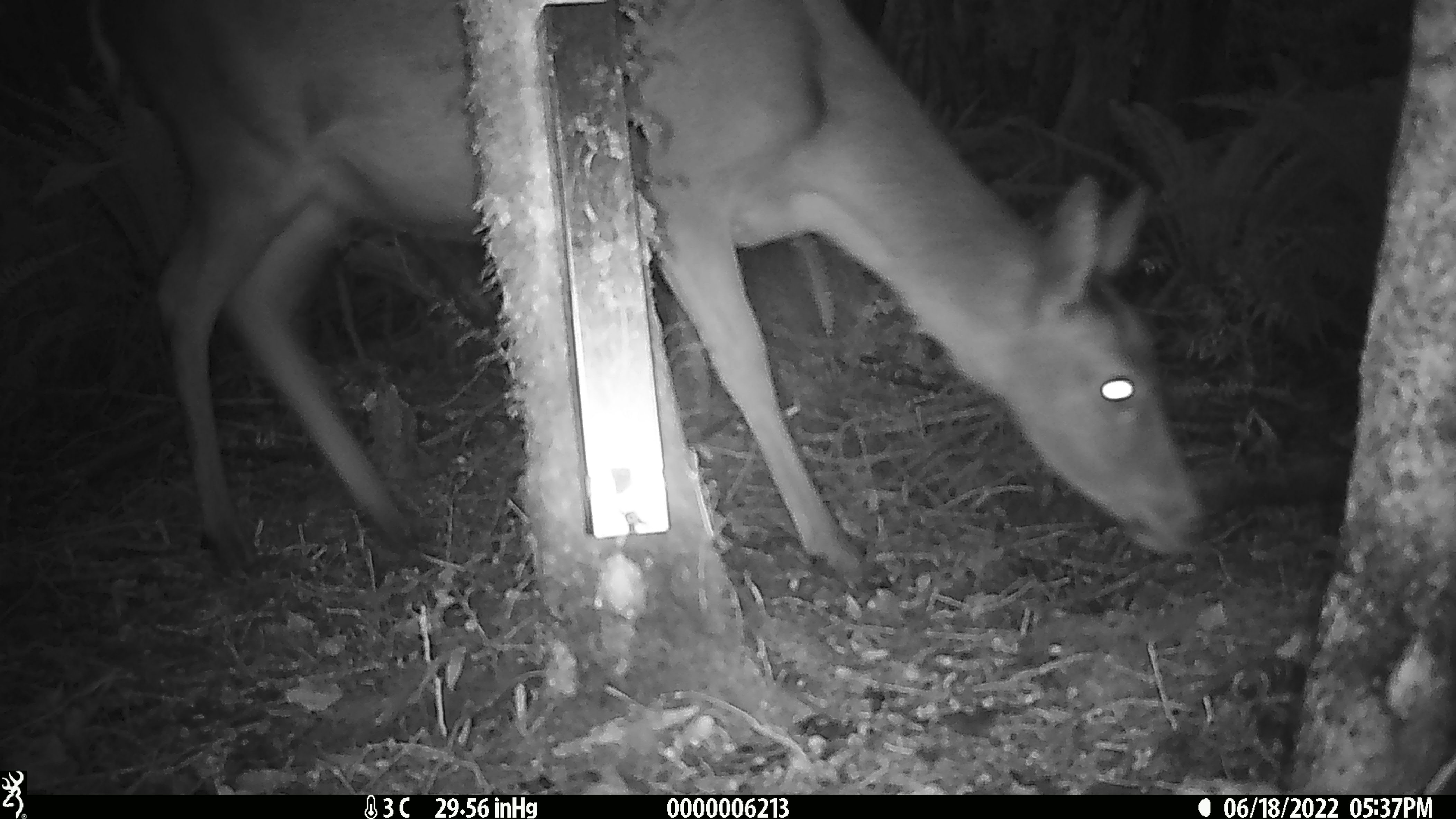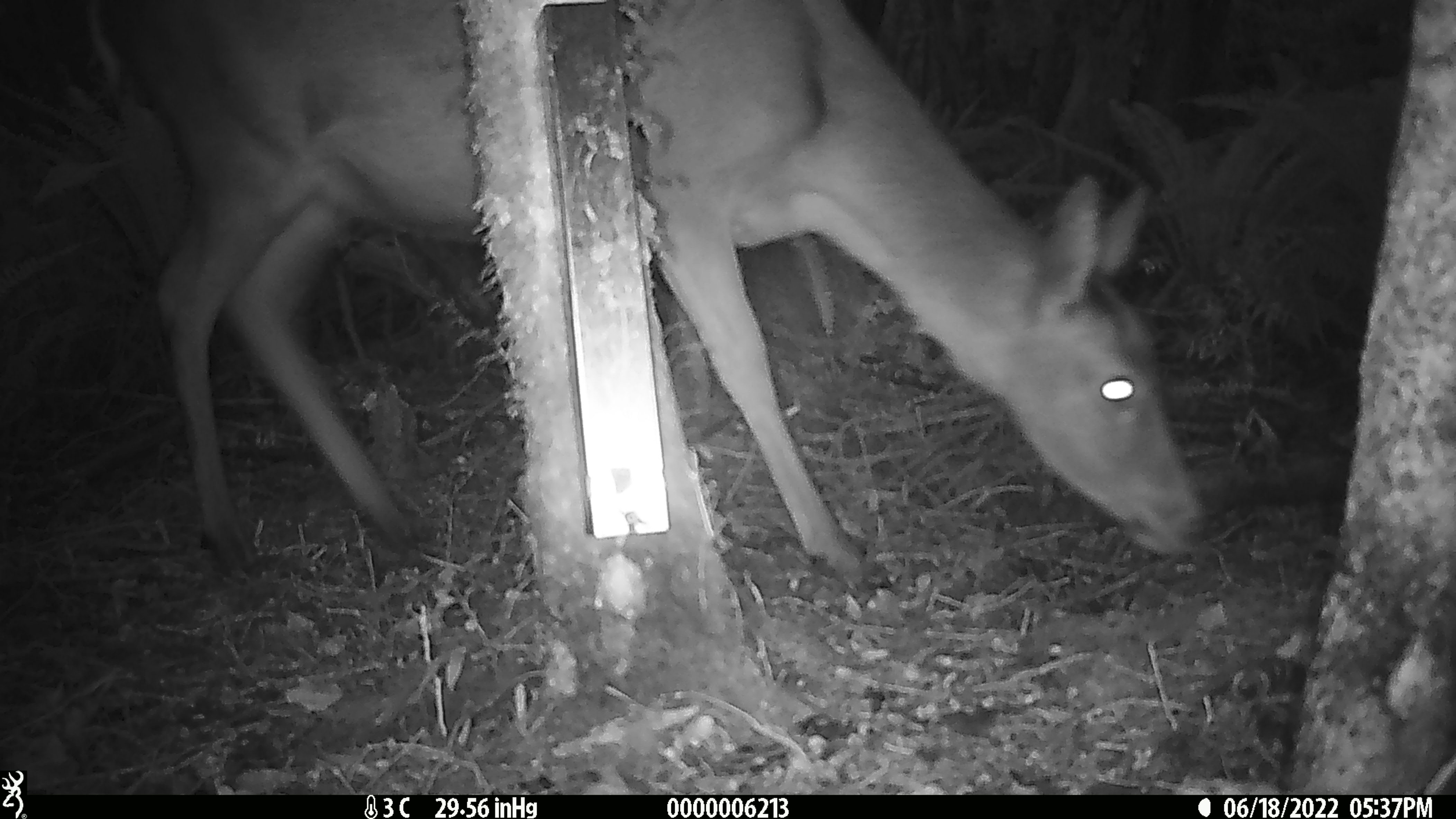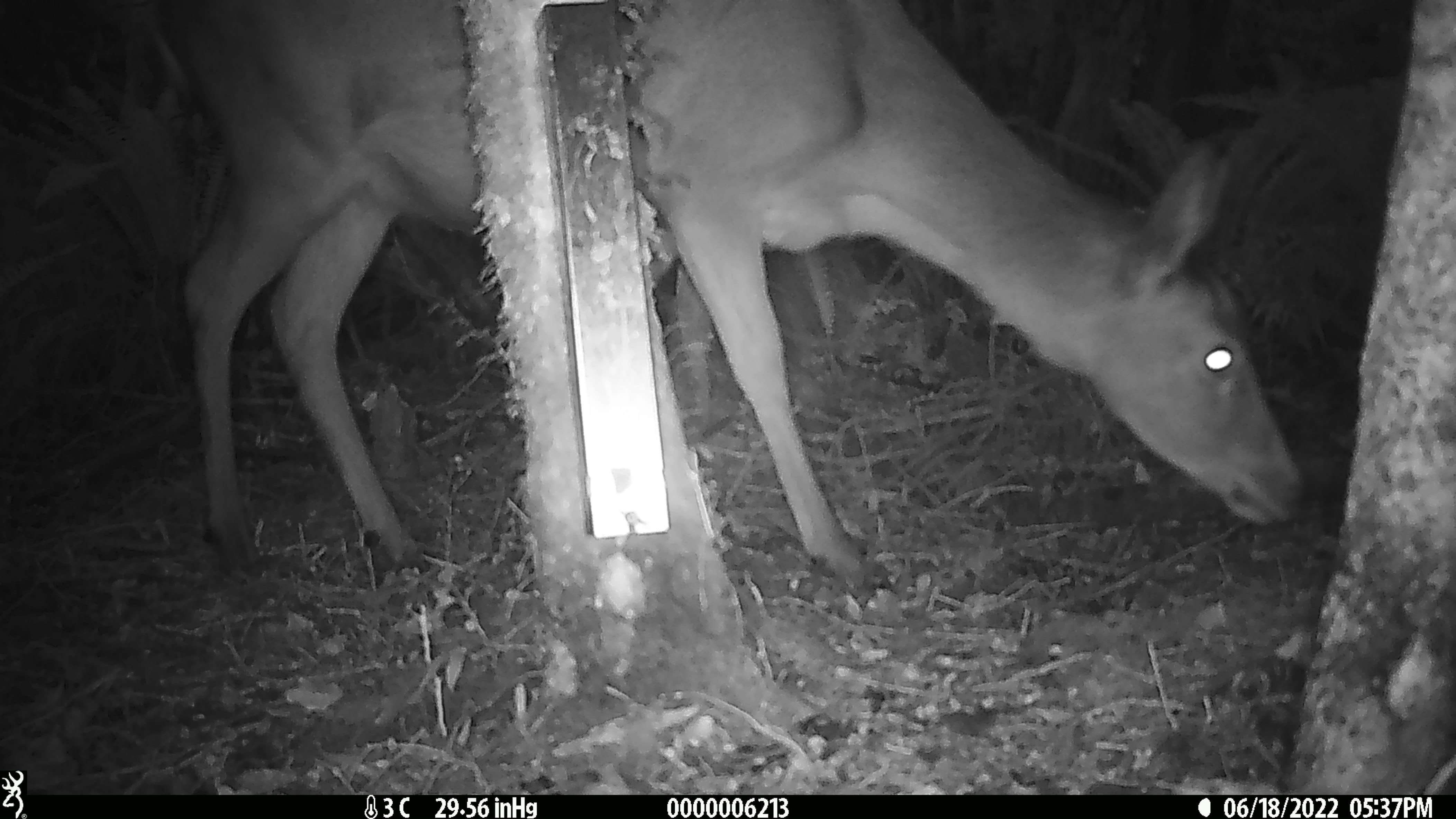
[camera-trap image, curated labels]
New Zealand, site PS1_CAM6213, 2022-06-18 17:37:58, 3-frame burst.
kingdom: Animalia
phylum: Chordata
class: Mammalia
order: Artiodactyla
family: Cervidae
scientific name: Cervidae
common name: deer